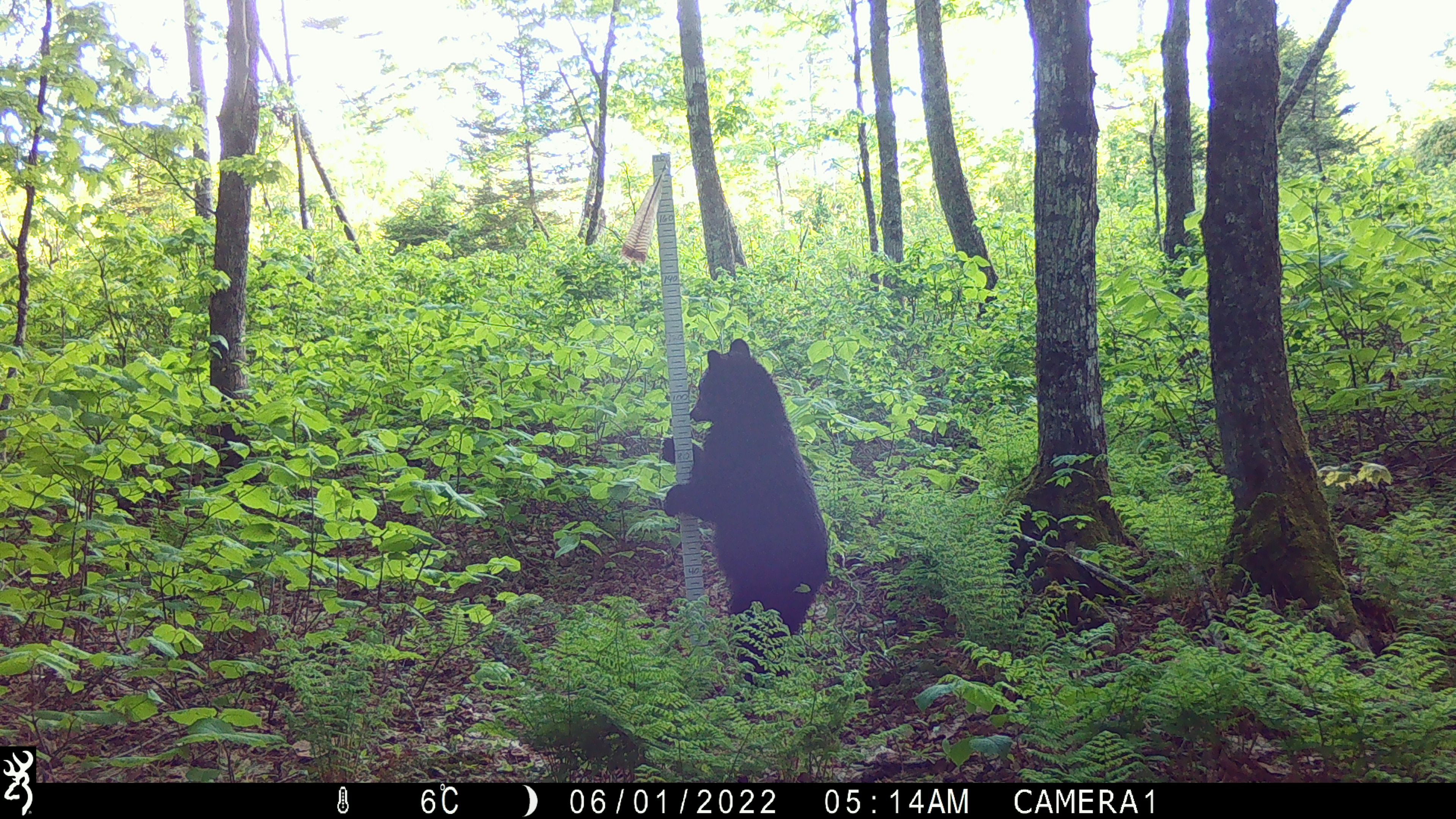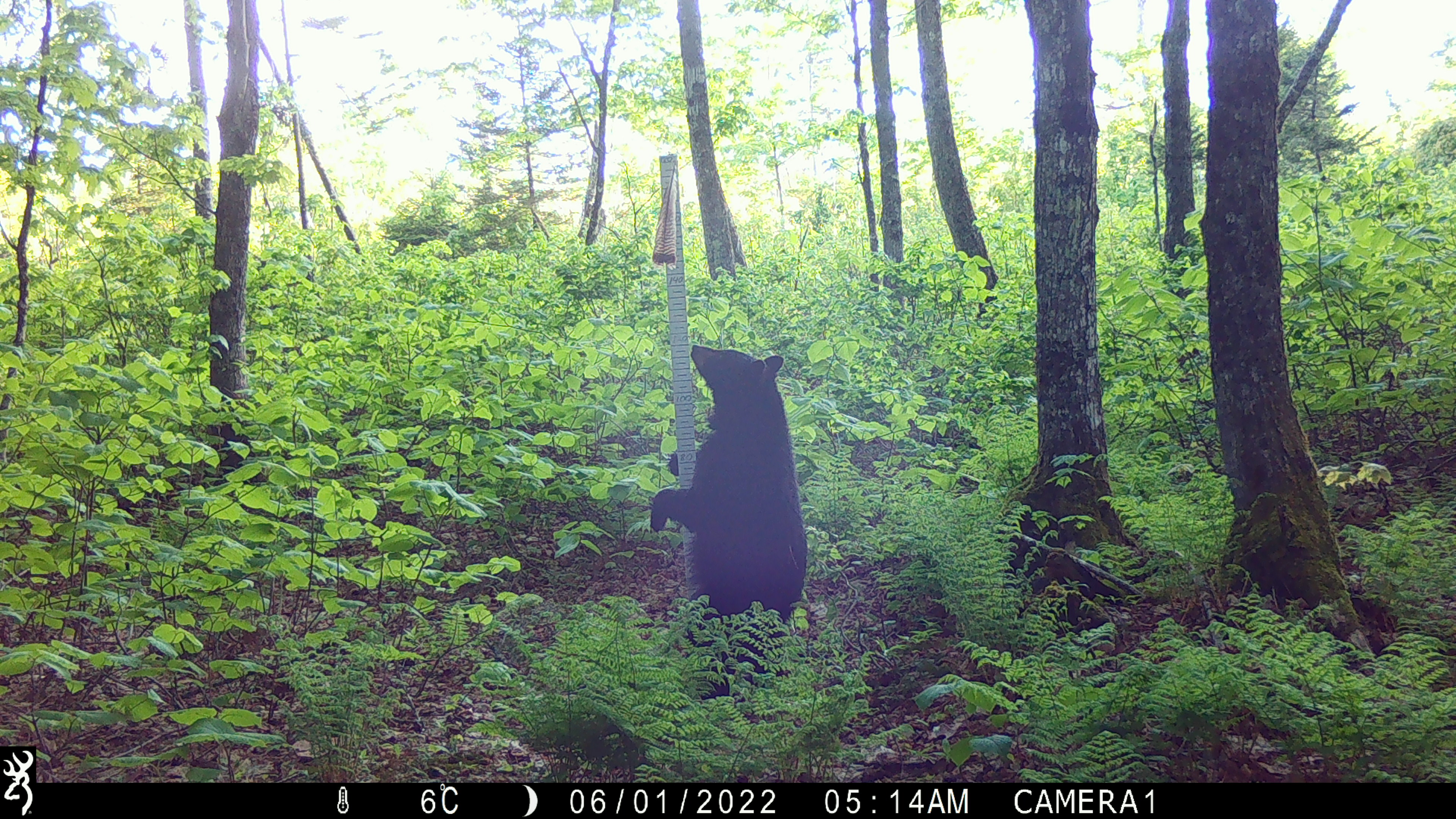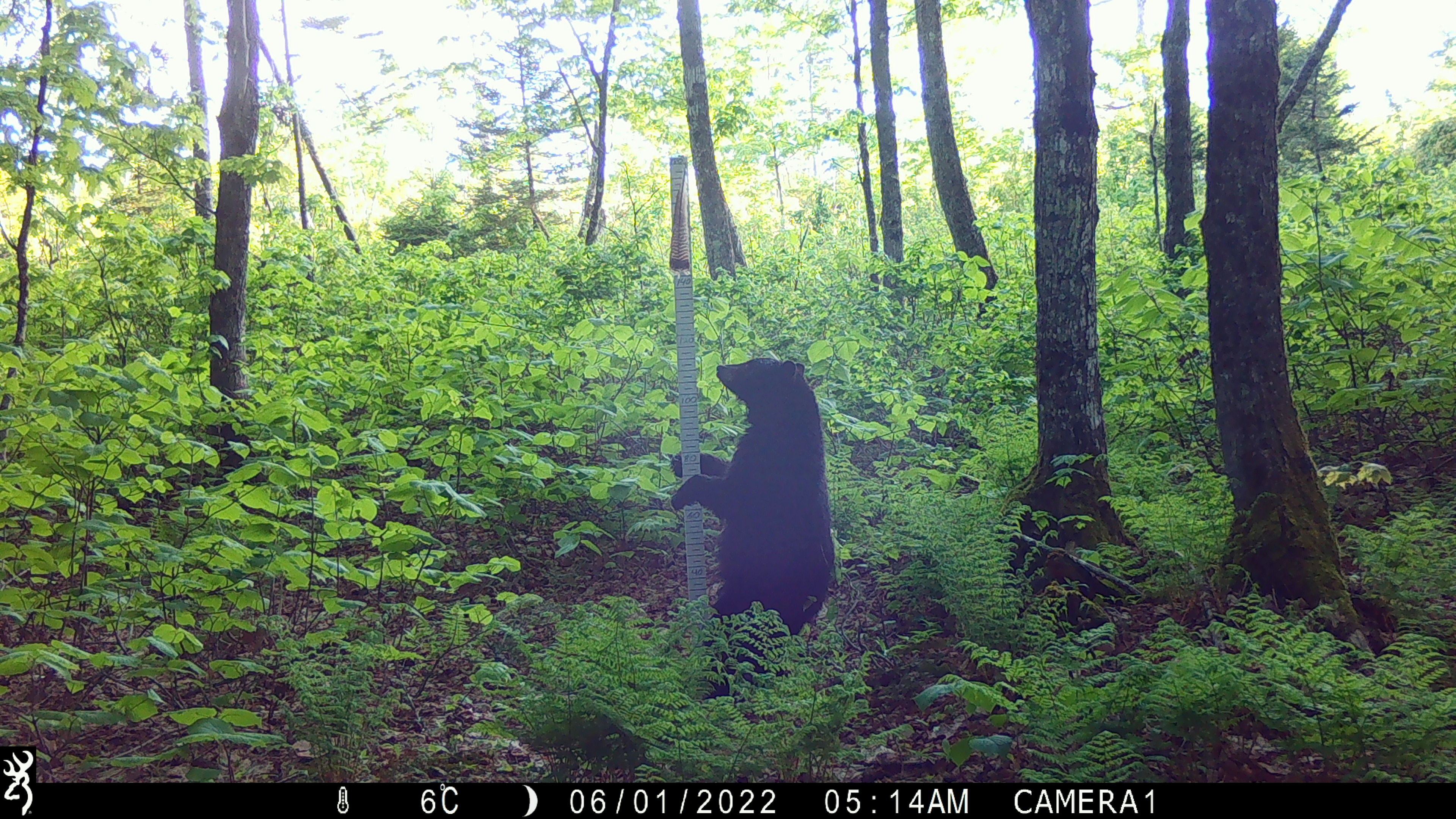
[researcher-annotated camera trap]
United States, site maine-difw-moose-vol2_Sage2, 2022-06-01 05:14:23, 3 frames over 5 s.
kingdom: Animalia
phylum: Chordata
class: Mammalia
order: Carnivora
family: Ursidae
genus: Ursus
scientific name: Ursus americanus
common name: black bear